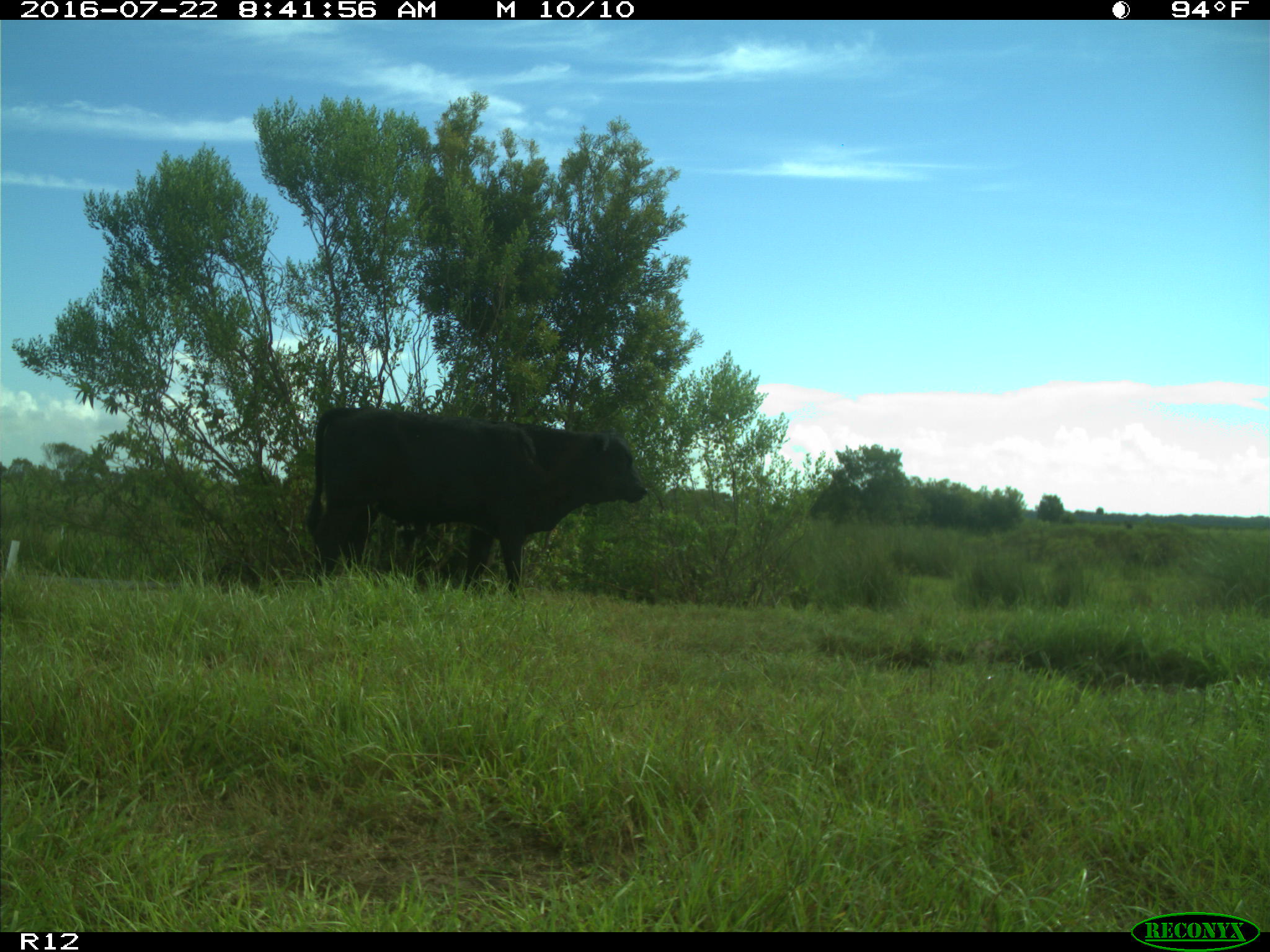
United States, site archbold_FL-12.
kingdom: Animalia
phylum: Chordata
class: Mammalia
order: Artiodactyla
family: Bovidae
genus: Bos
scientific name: Bos taurus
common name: domestic cow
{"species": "Bos taurus (domestic cow)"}